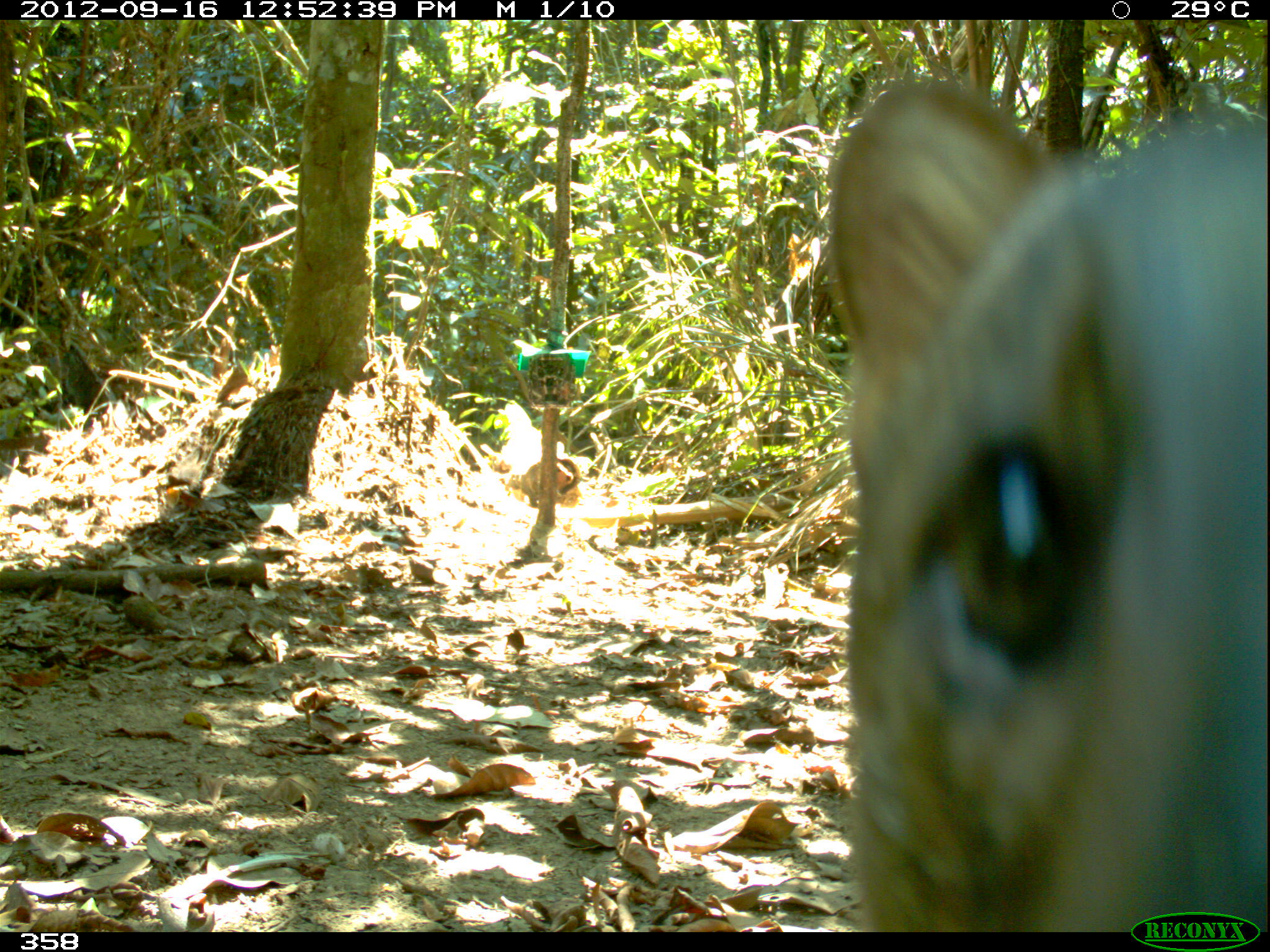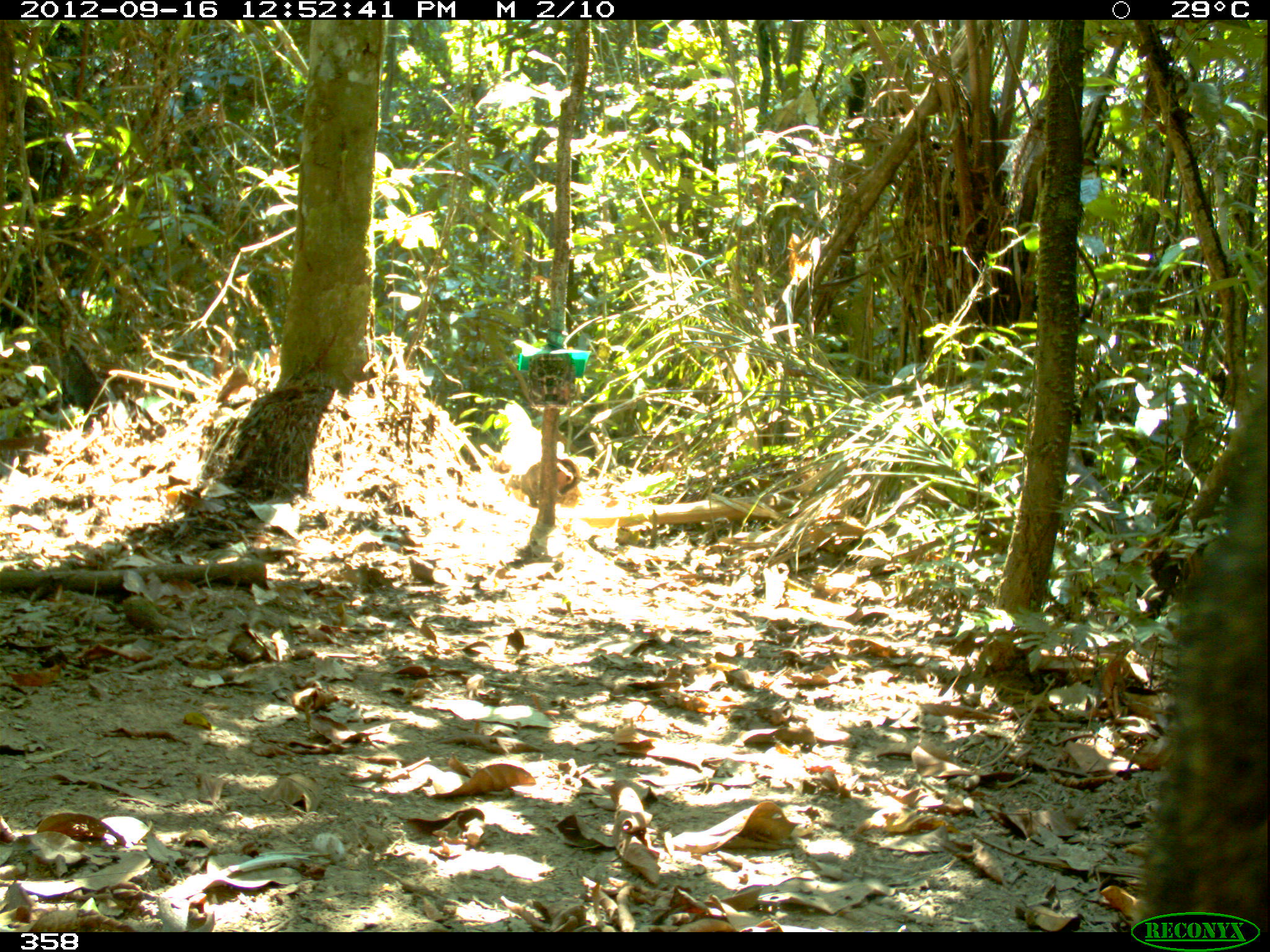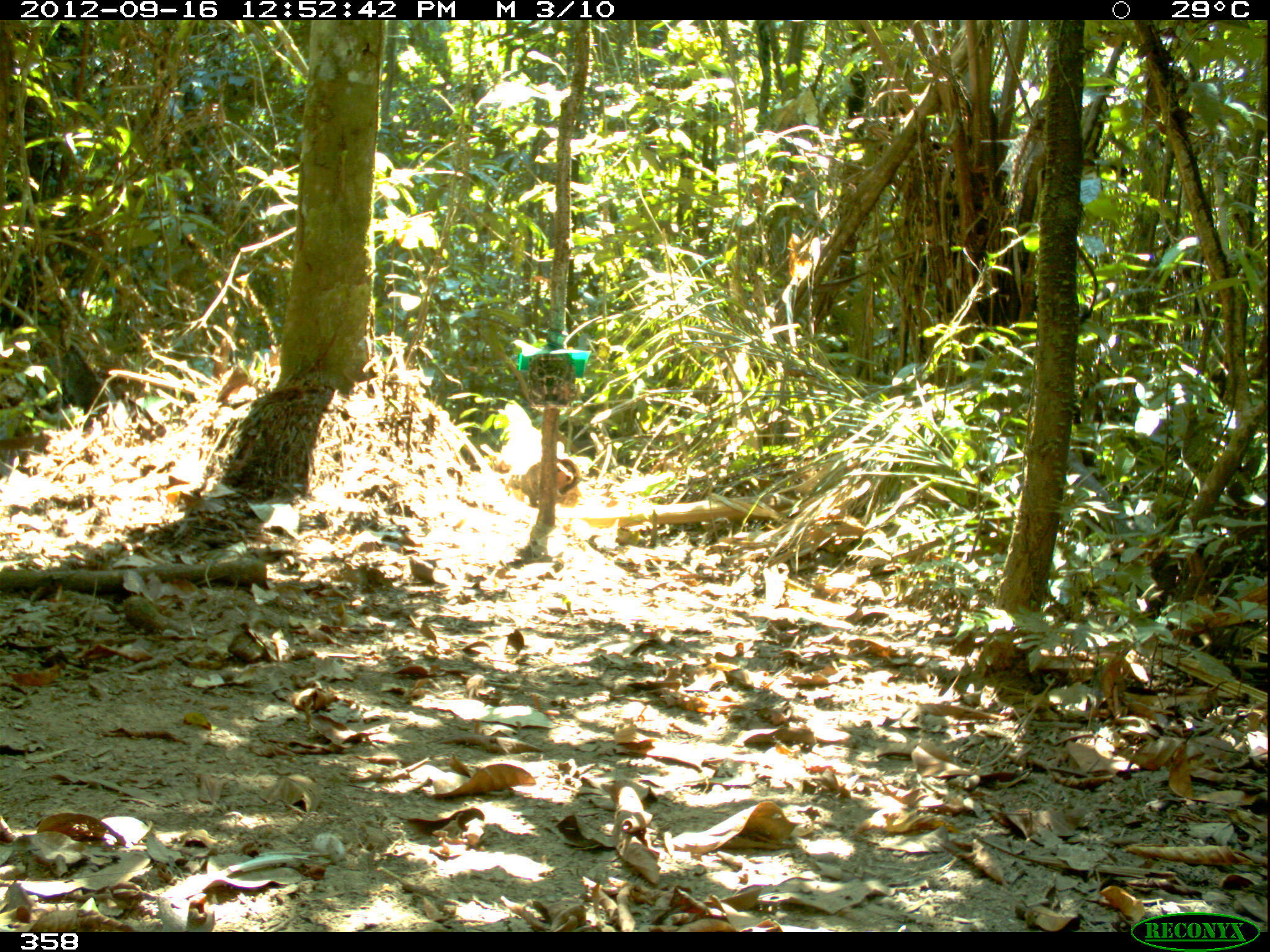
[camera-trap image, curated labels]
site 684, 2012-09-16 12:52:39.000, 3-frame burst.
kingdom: Animalia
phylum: Chordata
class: Mammalia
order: Carnivora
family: Canidae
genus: Atelocynus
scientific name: Atelocynus microtis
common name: short-eared dog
Atelocynus microtis (short-eared dog).